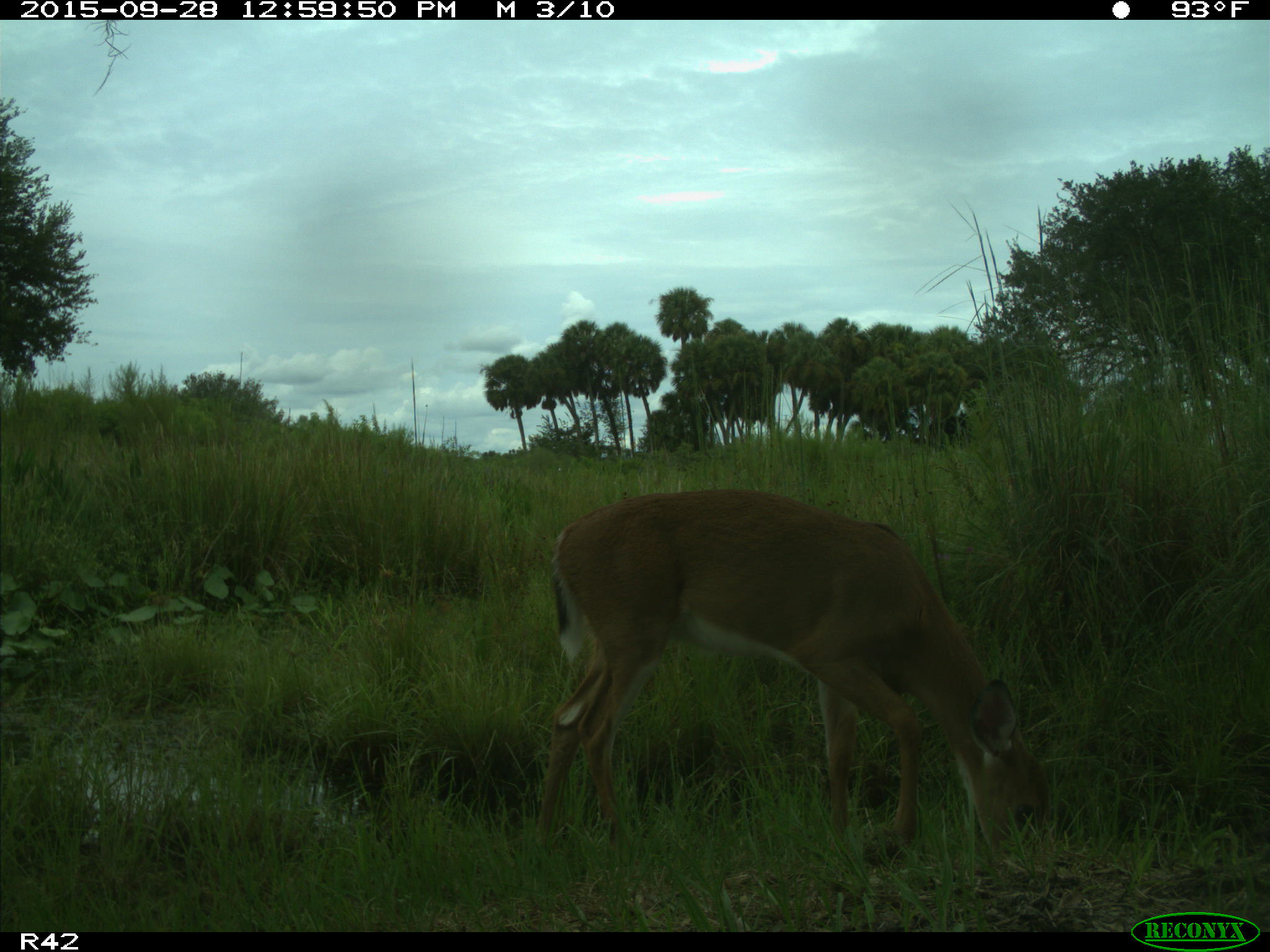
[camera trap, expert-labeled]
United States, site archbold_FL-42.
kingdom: Animalia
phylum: Chordata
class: Mammalia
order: Artiodactyla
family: Cervidae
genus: Odocoileus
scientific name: Odocoileus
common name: deer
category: unidentified deer